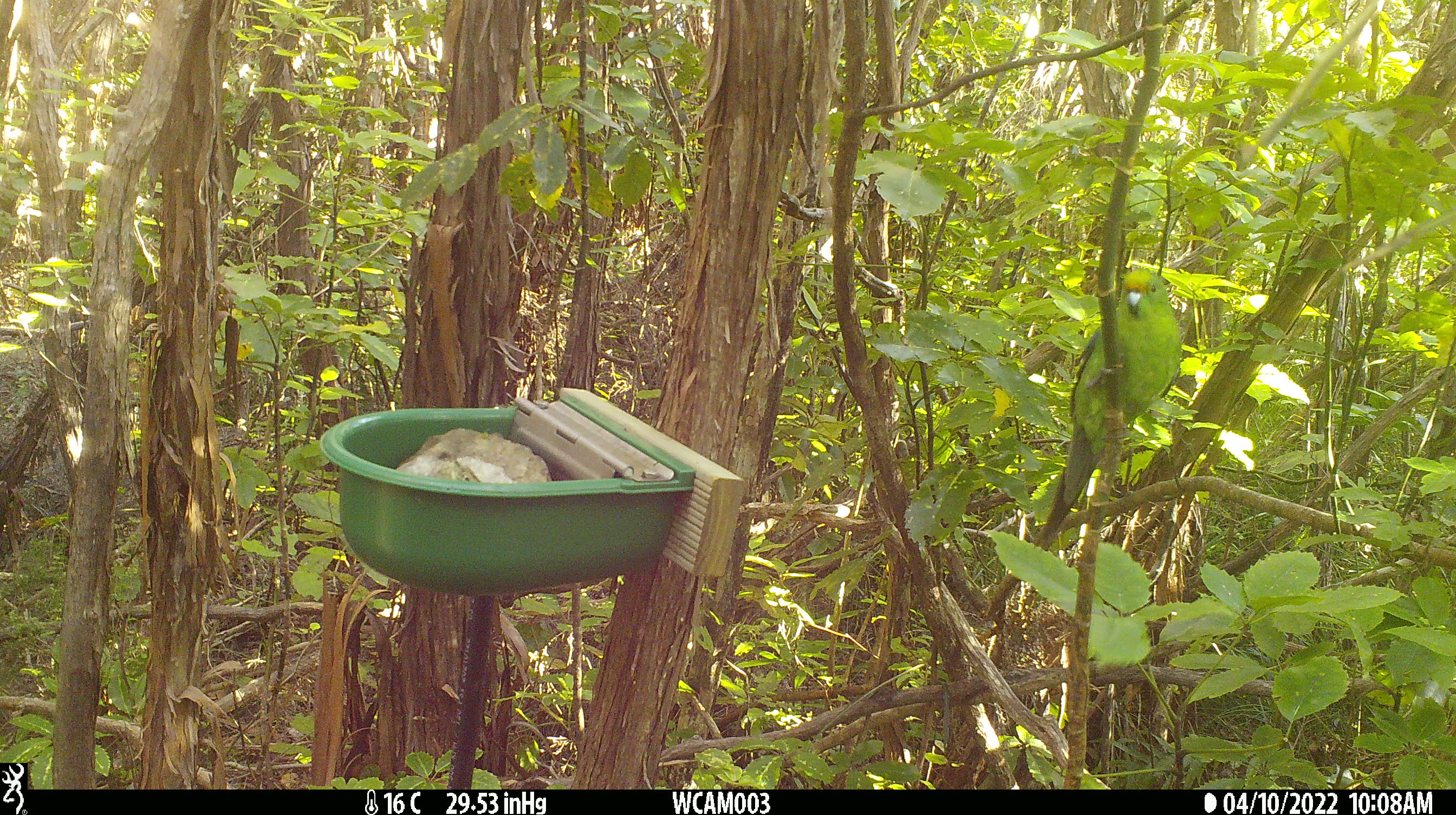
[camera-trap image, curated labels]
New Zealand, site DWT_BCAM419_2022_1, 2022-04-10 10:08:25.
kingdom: Animalia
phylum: Chordata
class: Aves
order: Psittaciformes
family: Psittaculidae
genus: Cyanoramphus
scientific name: Cyanoramphus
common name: parakeet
Parakeet (Cyanoramphus).